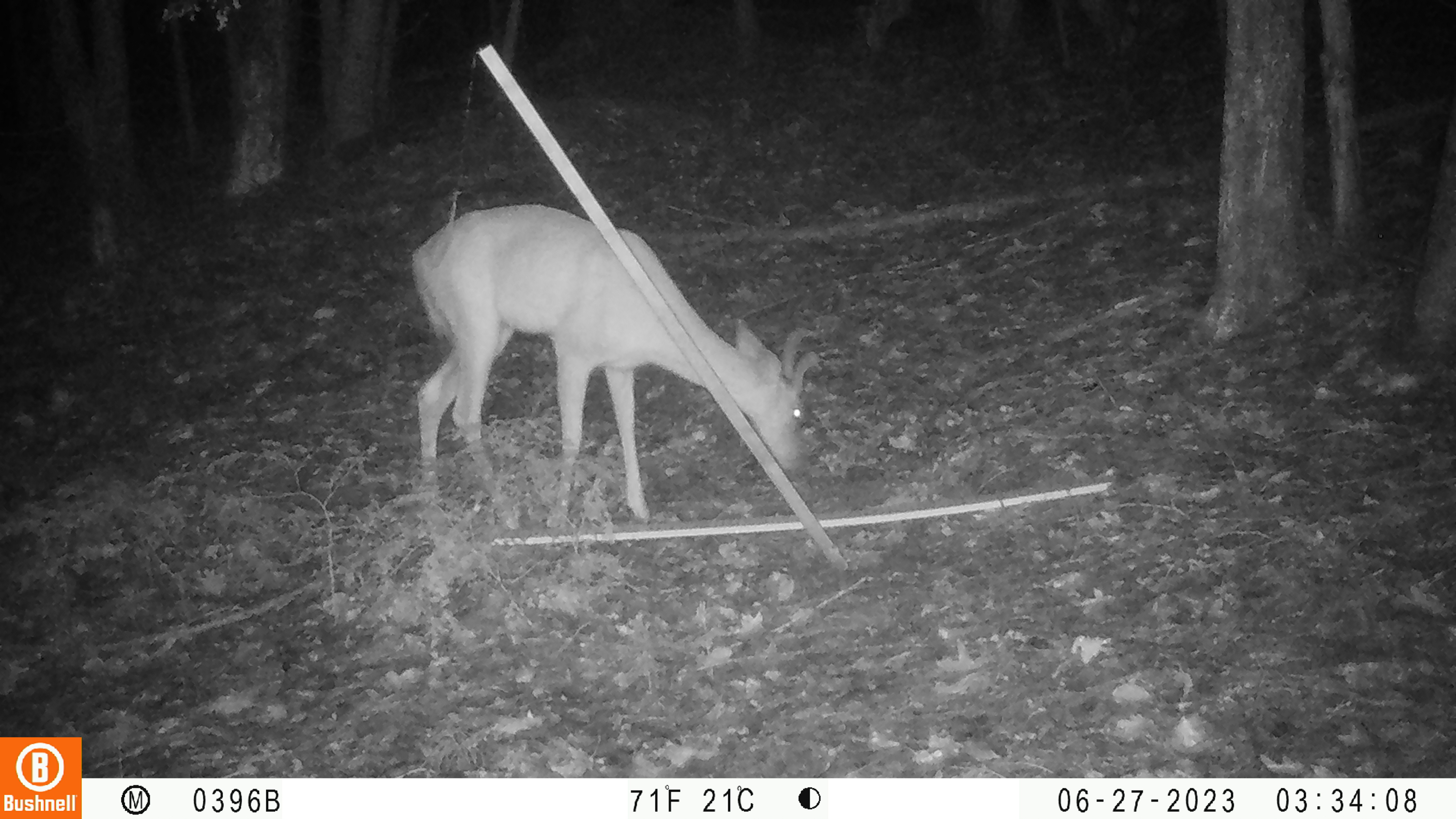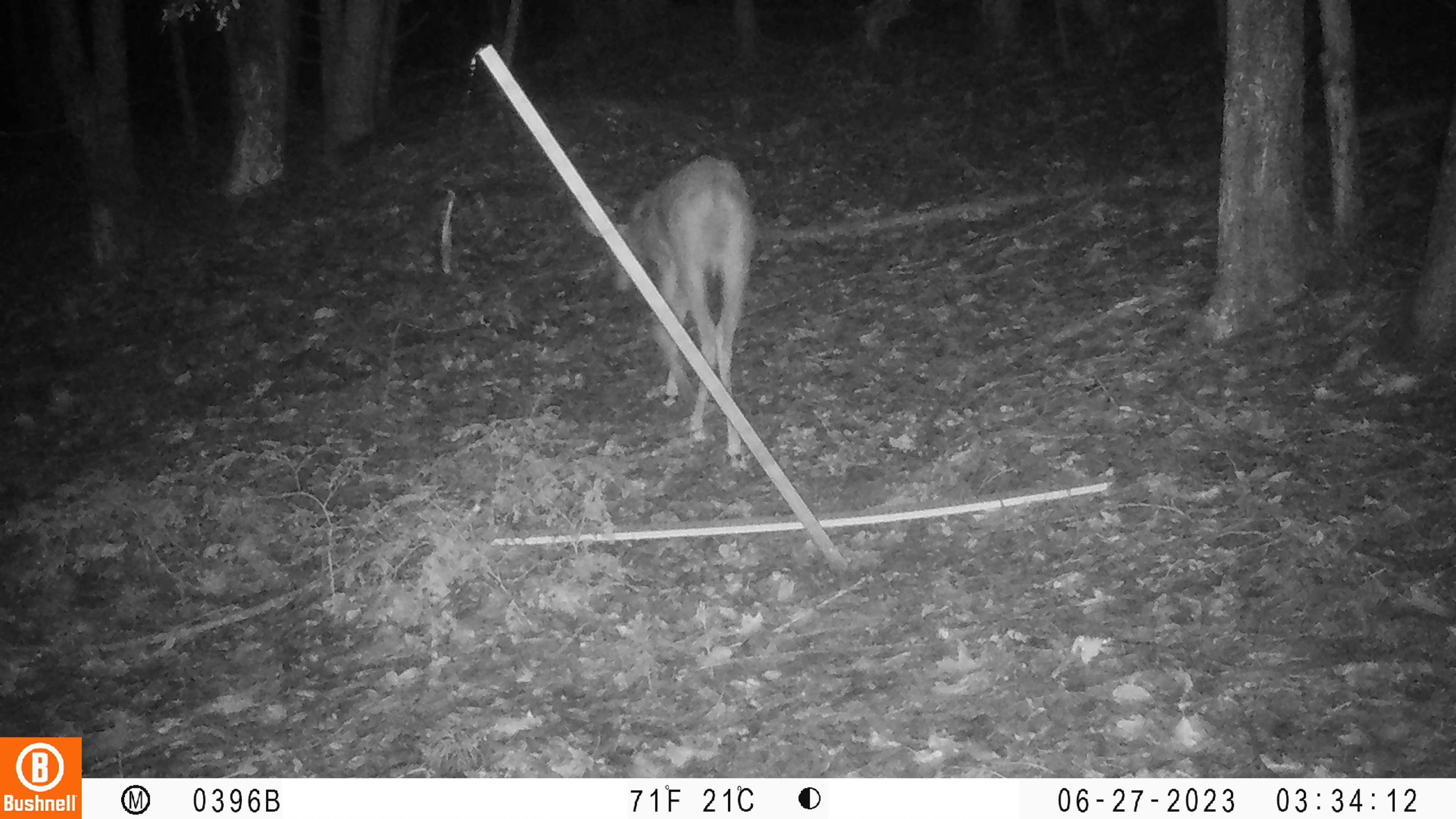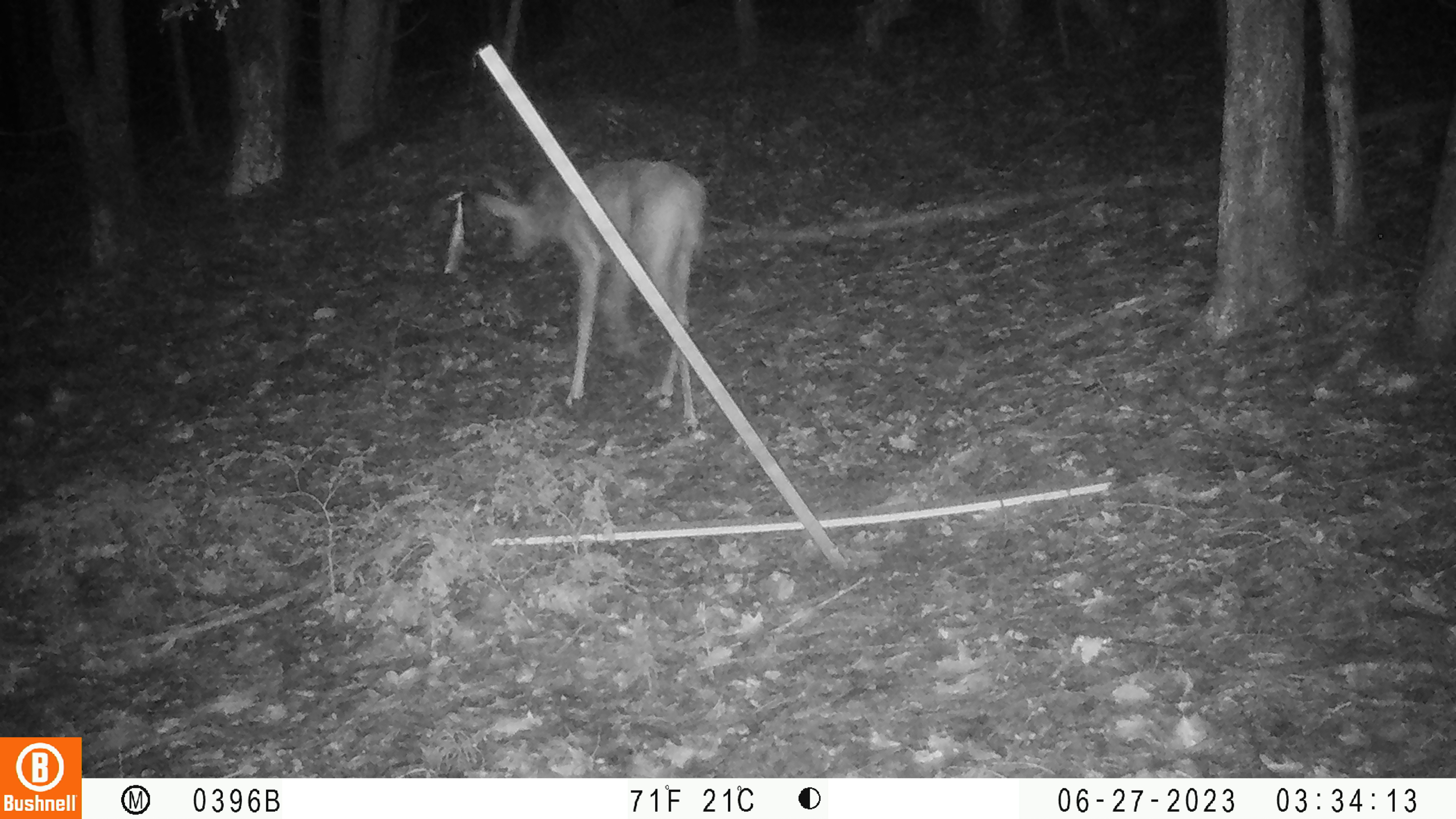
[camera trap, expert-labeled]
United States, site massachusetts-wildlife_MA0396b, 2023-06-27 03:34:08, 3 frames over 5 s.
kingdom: Animalia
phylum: Chordata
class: Mammalia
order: Artiodactyla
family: Cervidae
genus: Odocoileus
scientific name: Odocoileus virginianus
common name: white-tailed deer